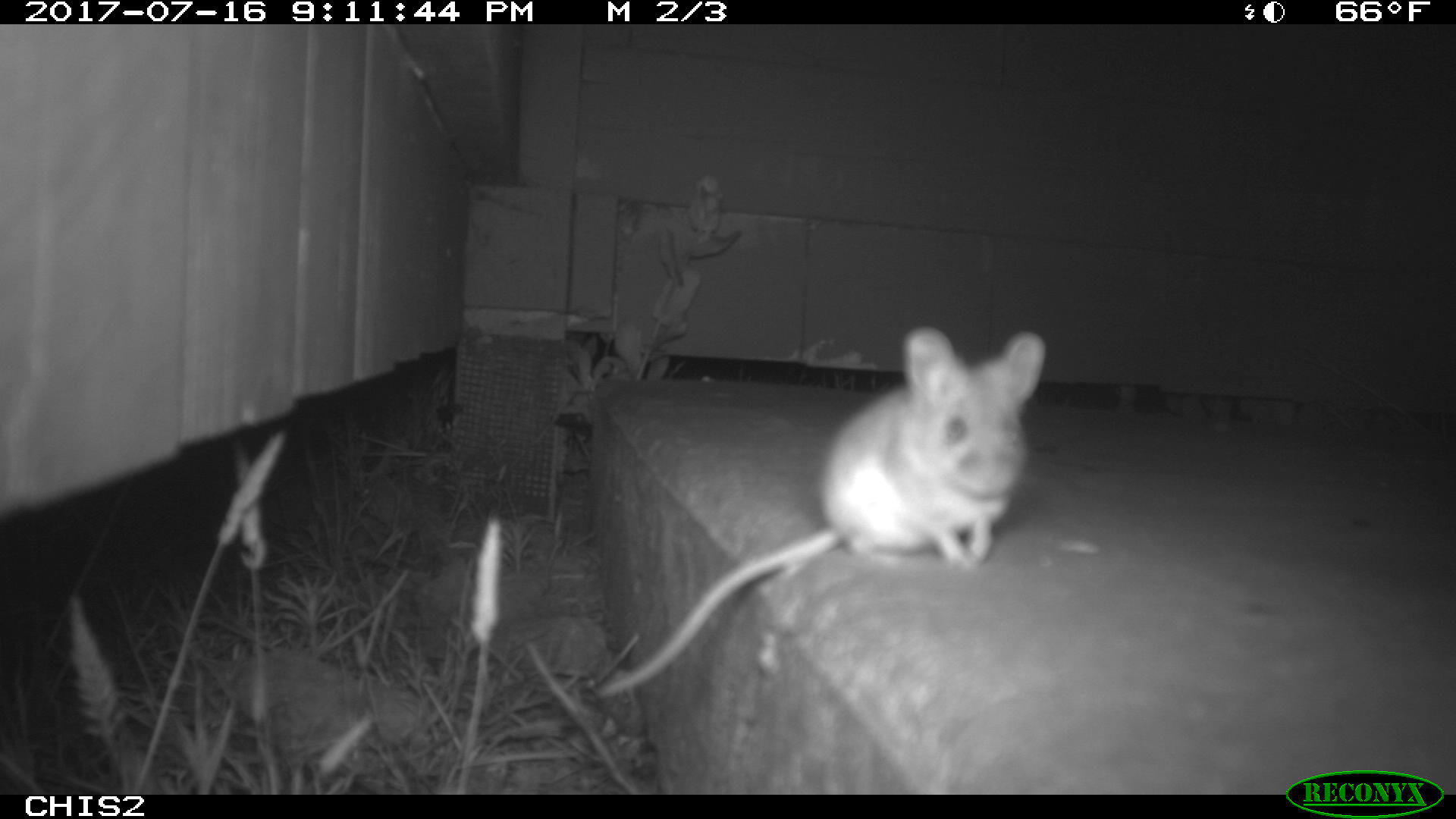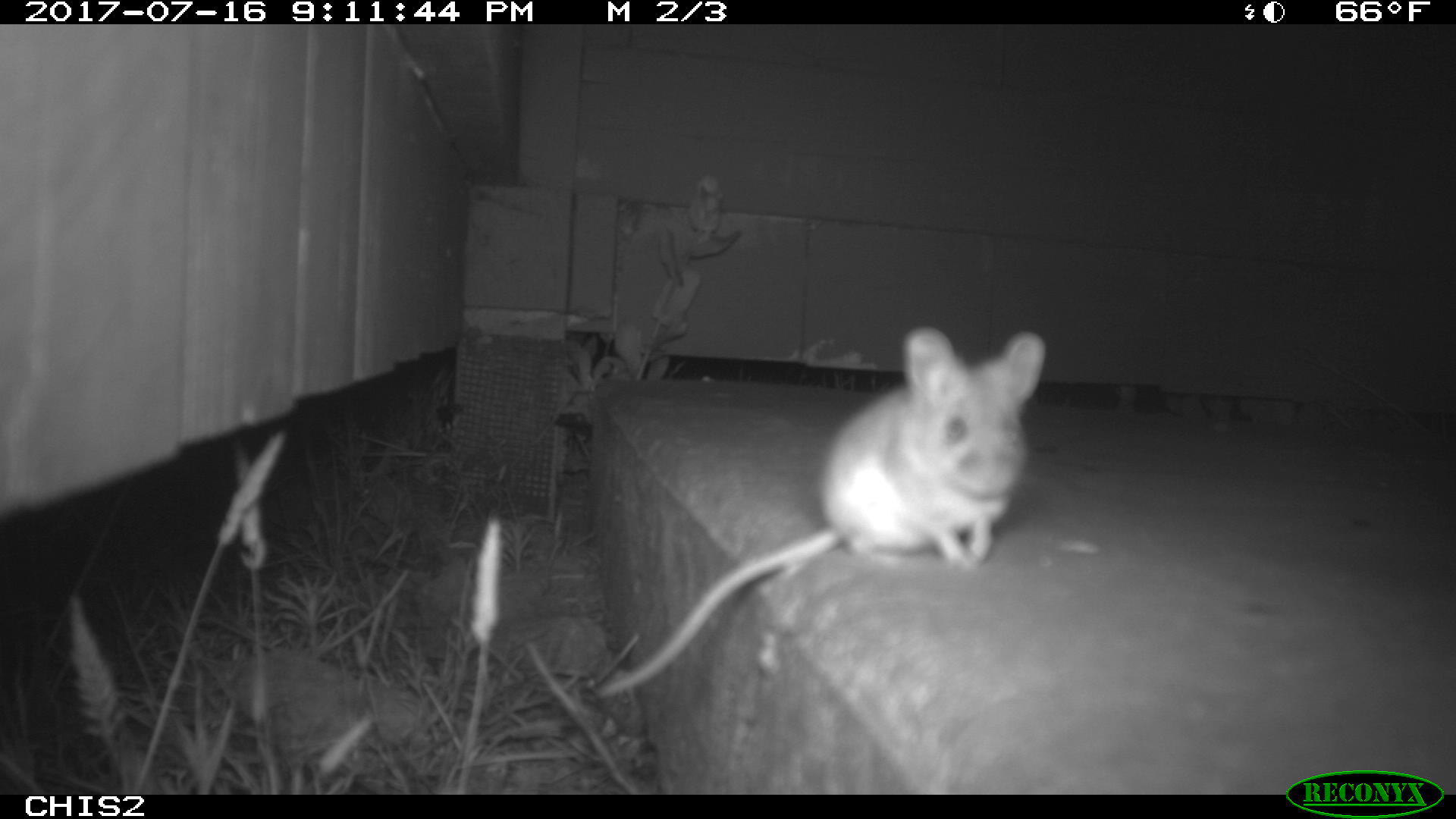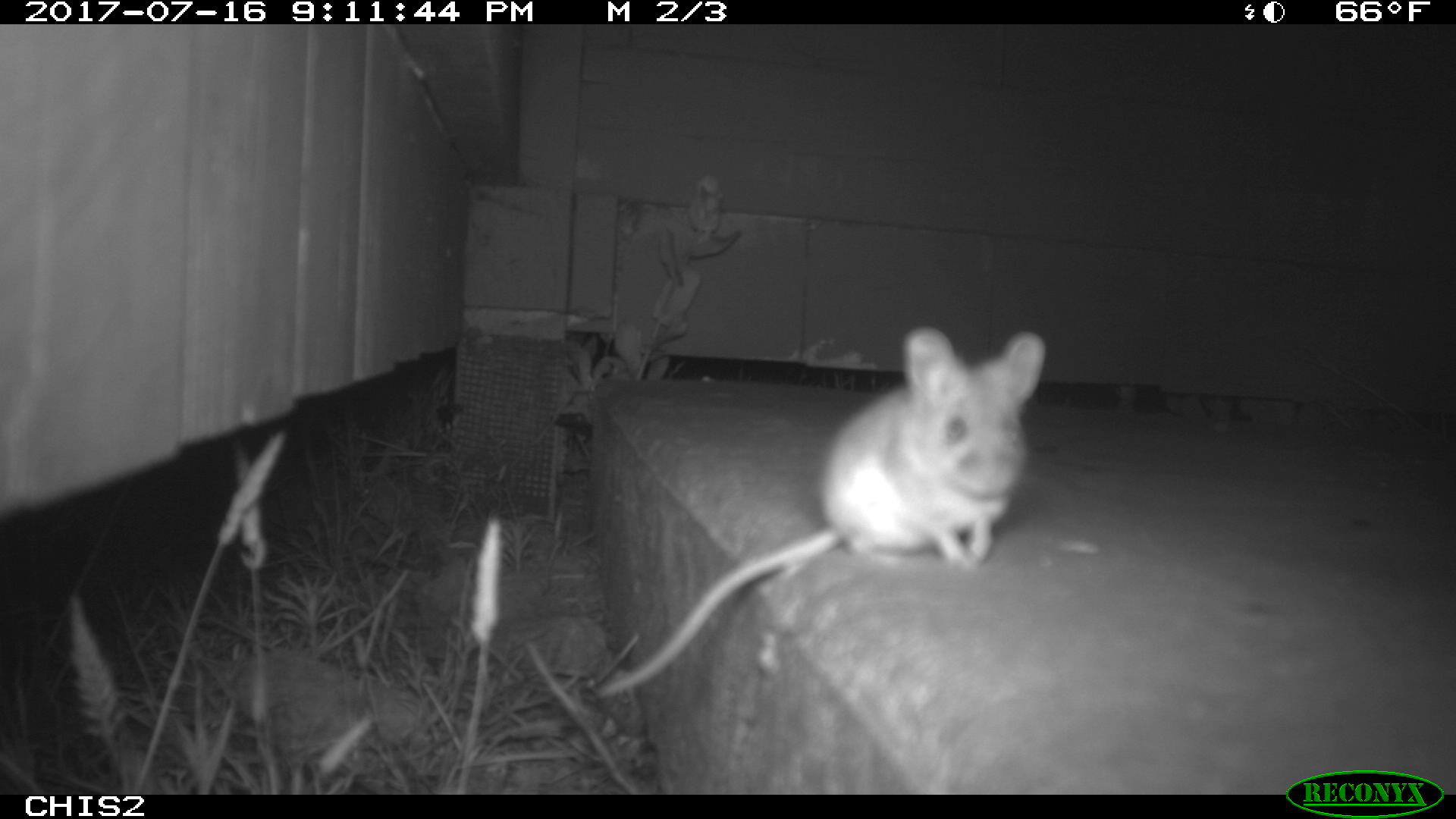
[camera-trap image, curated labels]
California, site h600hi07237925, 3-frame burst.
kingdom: Animalia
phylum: Chordata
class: Mammalia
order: Rodentia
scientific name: Rodentia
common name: rodent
Rodent (Rodentia).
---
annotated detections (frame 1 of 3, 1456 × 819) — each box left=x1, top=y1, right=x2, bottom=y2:
rodent: left=594, top=328, right=1046, bottom=701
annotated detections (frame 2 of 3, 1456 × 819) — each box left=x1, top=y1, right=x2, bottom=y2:
rodent: left=595, top=325, right=1046, bottom=701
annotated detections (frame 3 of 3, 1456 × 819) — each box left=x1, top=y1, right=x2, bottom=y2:
rodent: left=596, top=325, right=1046, bottom=698